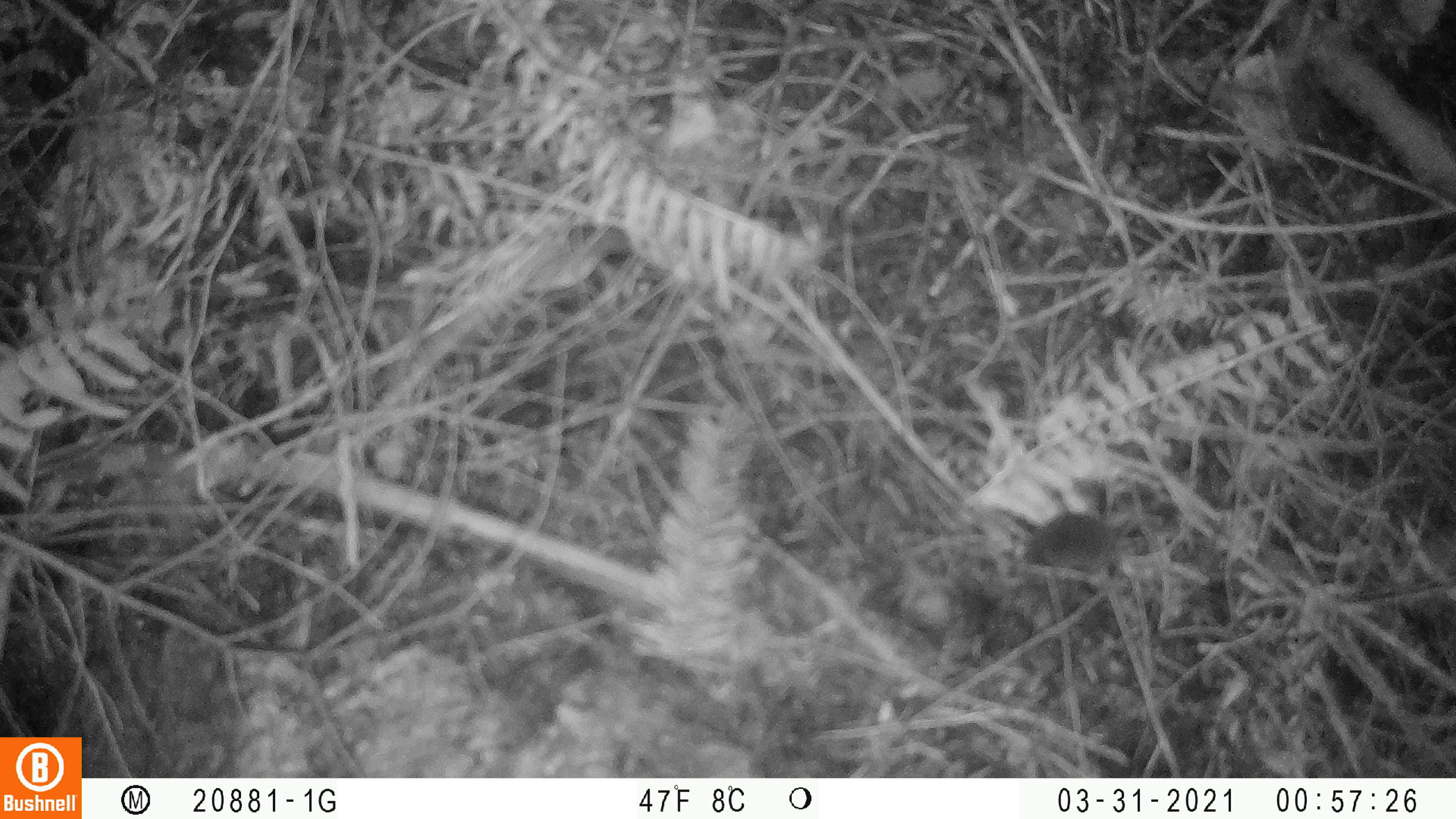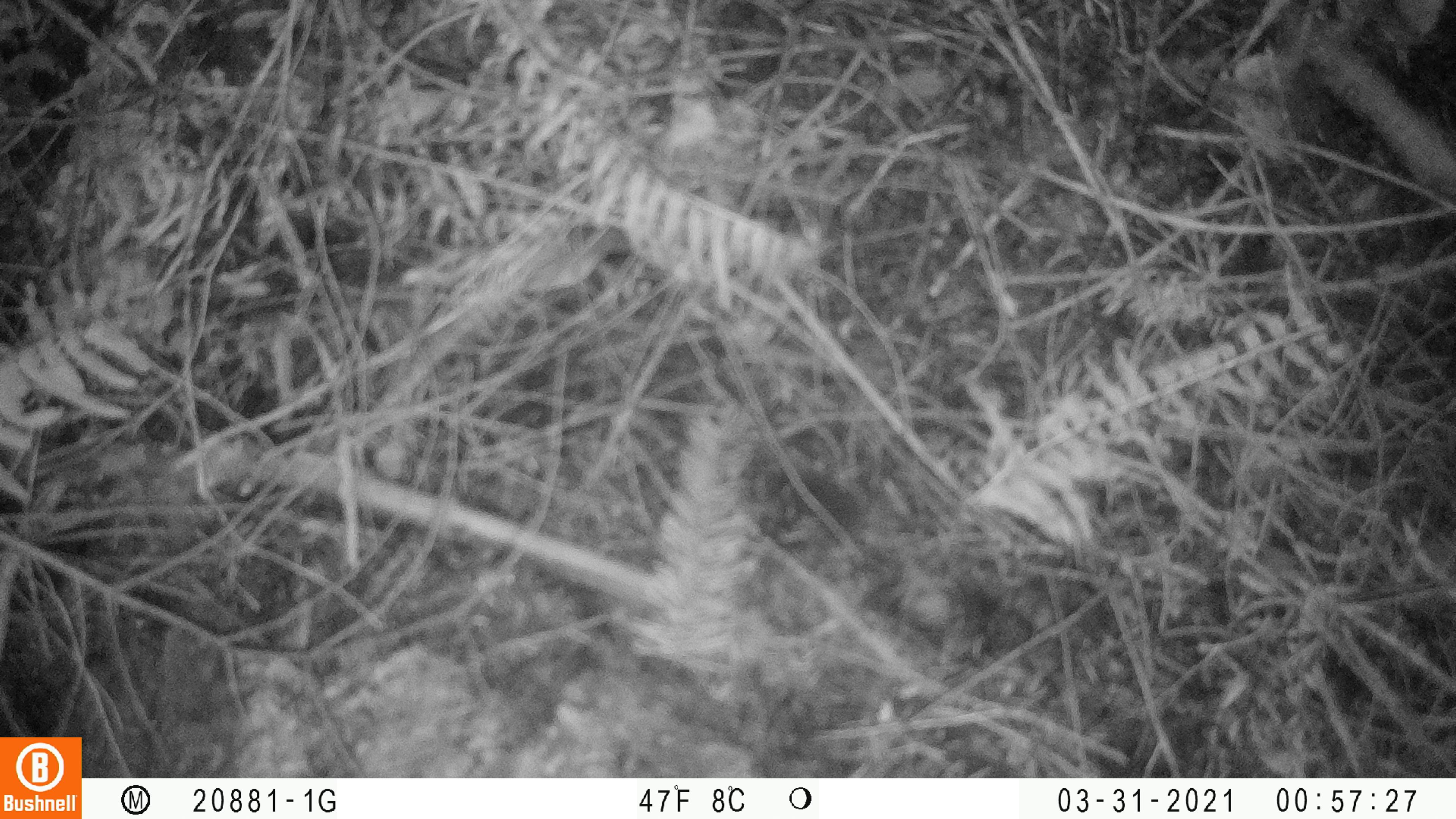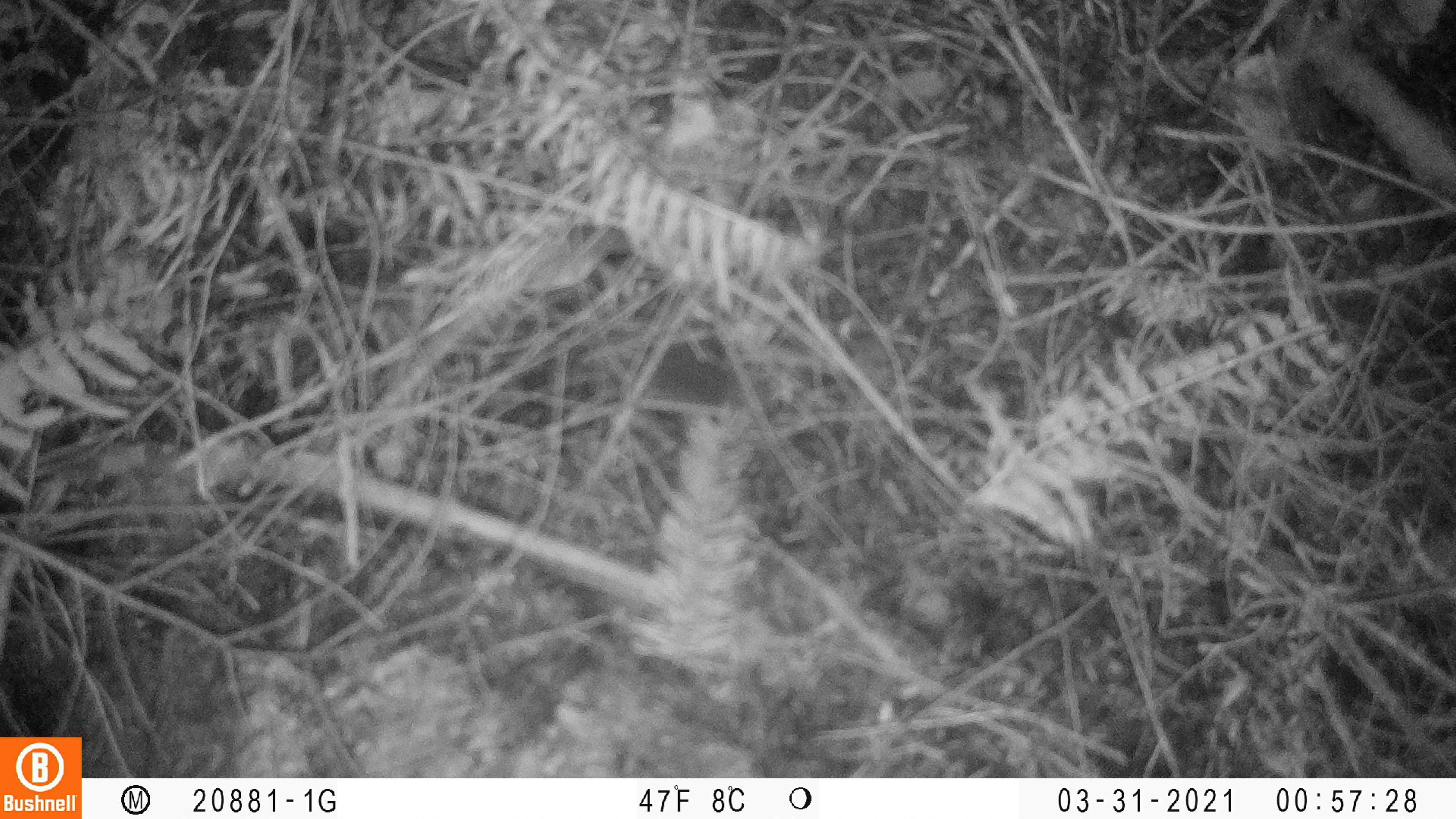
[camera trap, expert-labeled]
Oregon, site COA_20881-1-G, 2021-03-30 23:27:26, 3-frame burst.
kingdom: Animalia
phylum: Chordata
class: Mammalia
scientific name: Mammalia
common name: small mammal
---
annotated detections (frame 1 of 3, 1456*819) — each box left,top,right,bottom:
small mammal: 996,455,1207,605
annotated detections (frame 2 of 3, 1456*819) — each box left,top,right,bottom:
small mammal: 716,404,952,600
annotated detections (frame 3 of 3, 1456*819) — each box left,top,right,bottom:
small mammal: 596,335,825,470